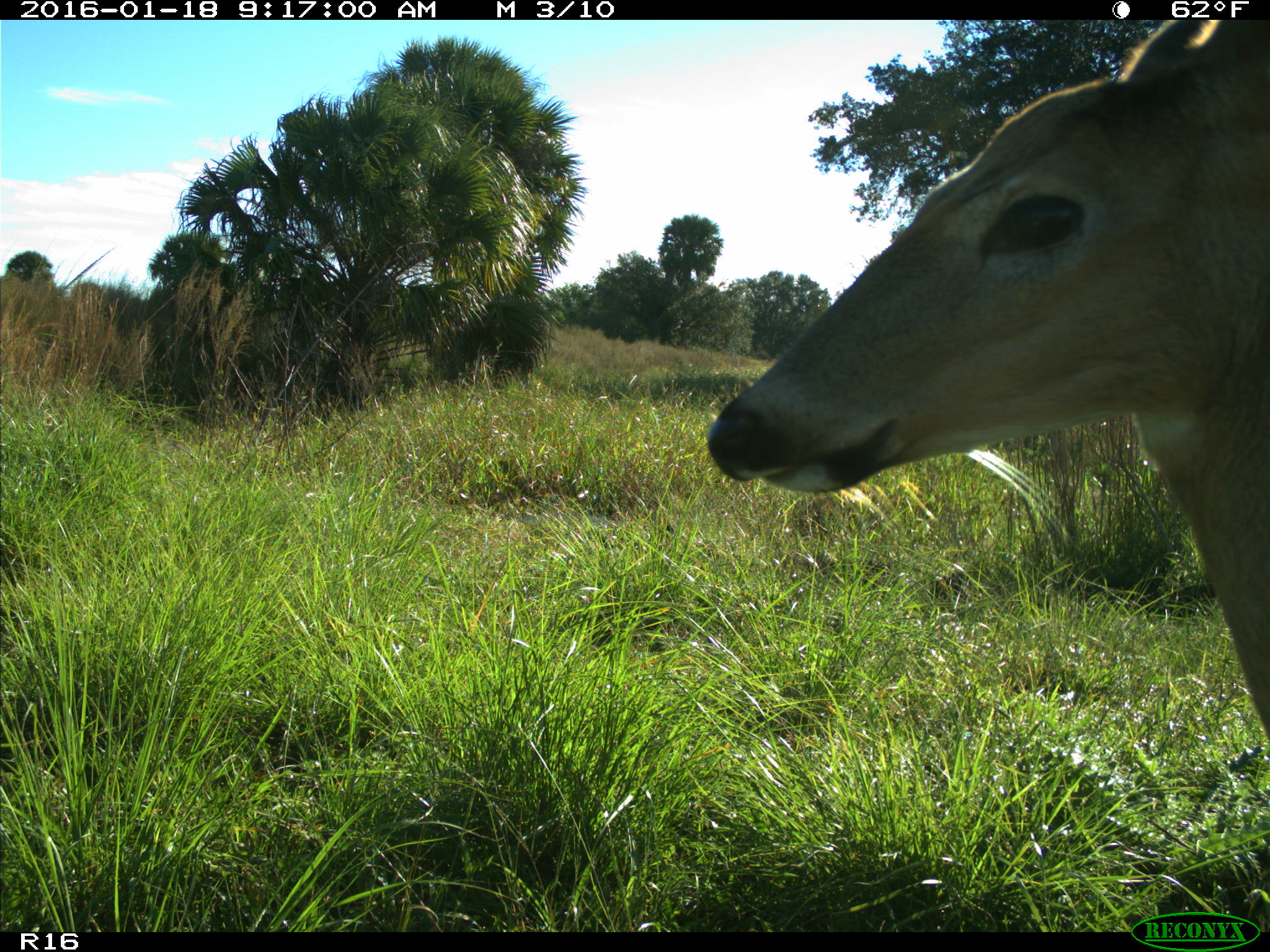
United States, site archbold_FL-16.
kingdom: Animalia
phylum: Chordata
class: Mammalia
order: Artiodactyla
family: Cervidae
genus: Odocoileus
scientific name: Odocoileus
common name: deer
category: unidentified deer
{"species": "unidentified deer (deer) (Odocoileus)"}